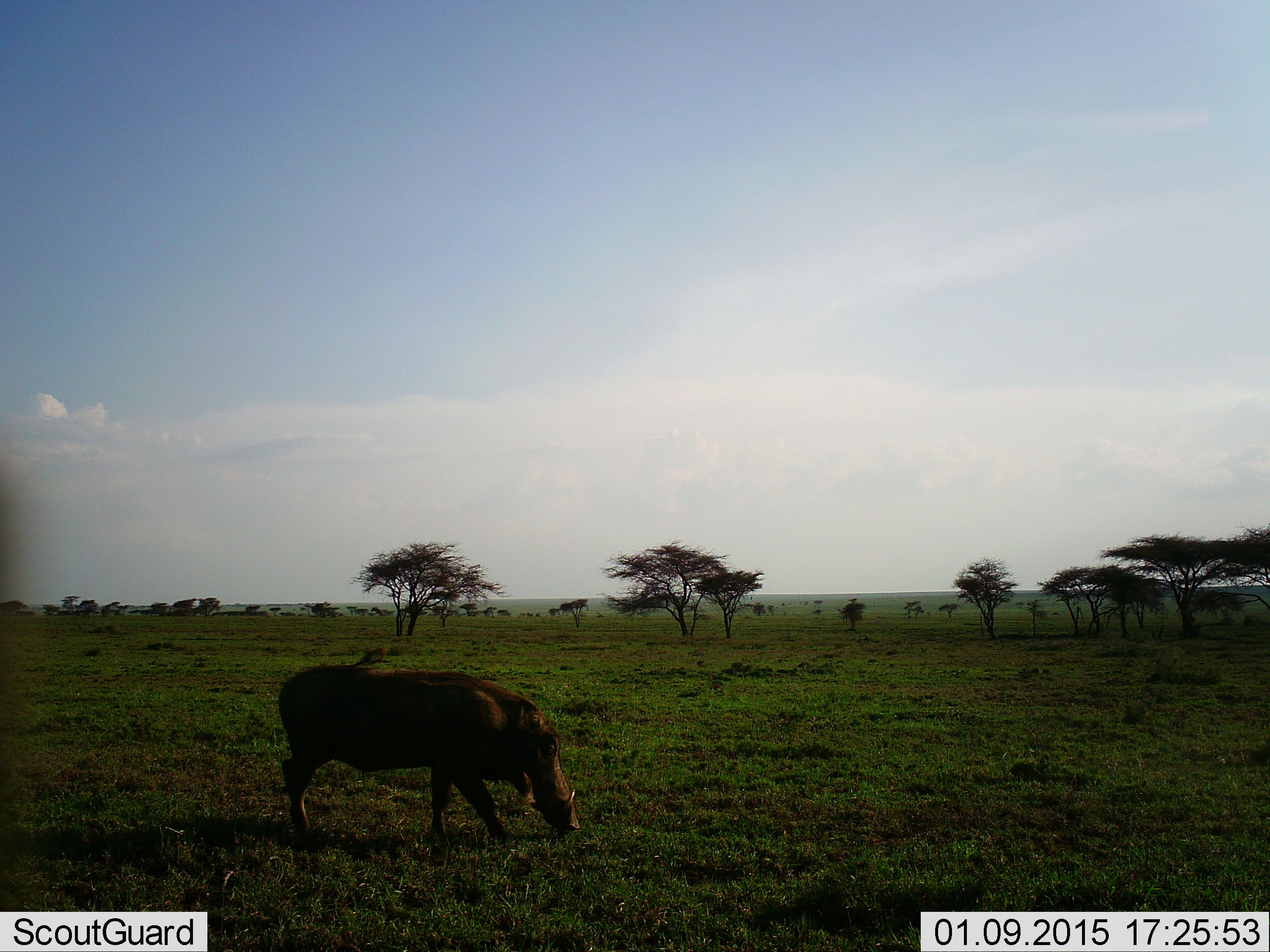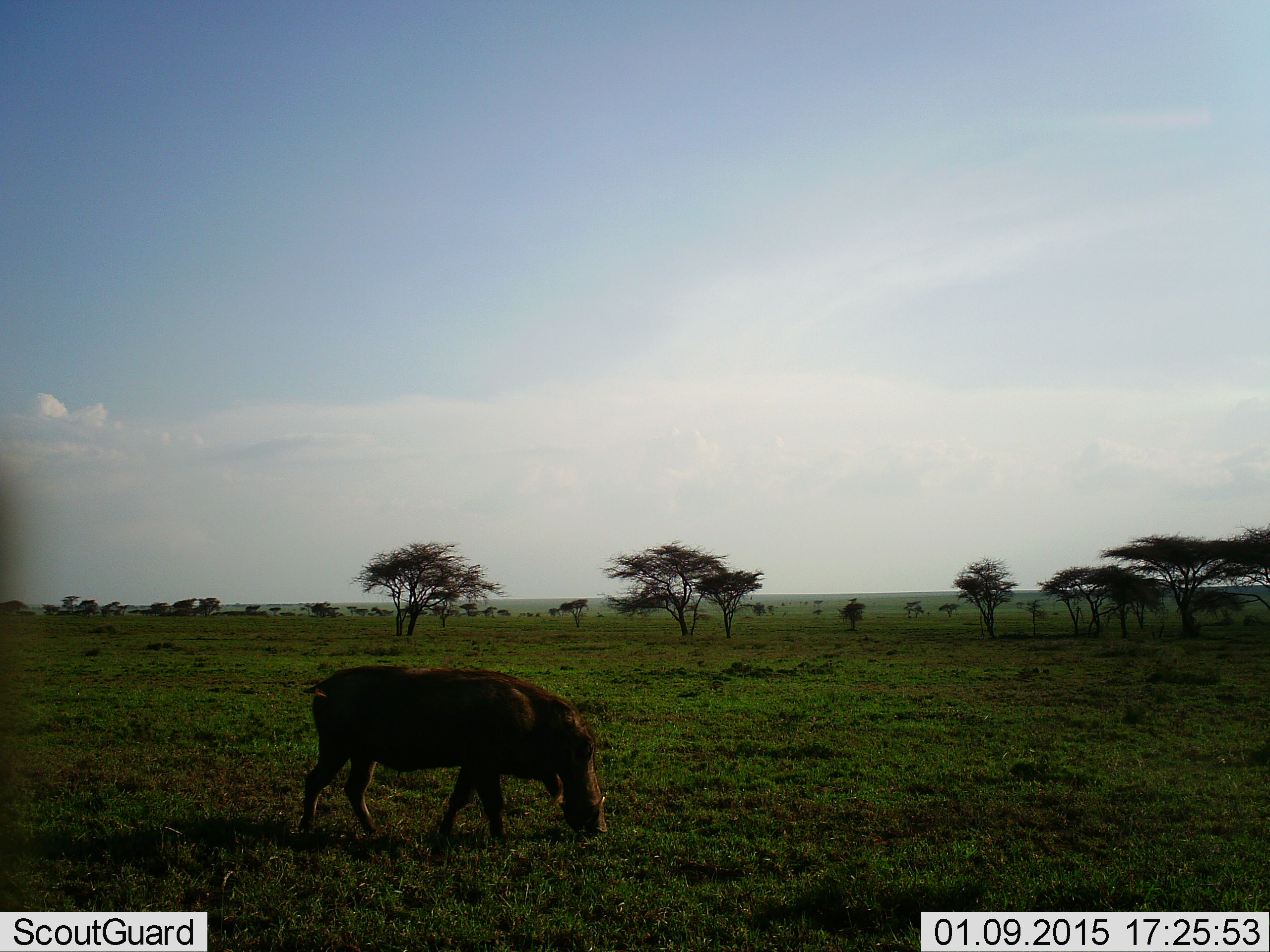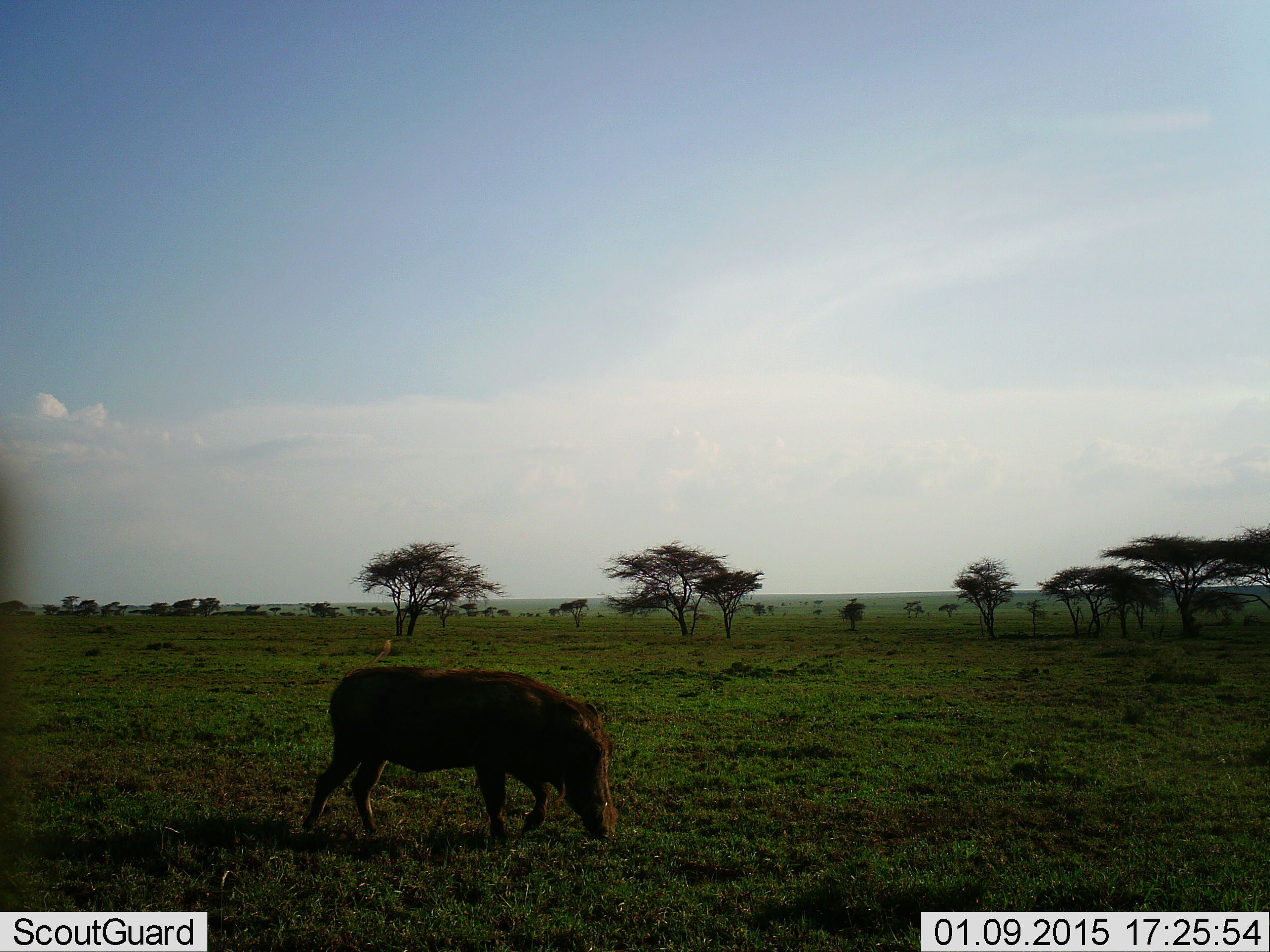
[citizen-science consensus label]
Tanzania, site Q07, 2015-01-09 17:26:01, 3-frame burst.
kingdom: Animalia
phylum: Chordata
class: Mammalia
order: Artiodactyla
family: Suidae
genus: Phacochoerus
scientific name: Phacochoerus africanus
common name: warthog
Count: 1.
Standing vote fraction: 0%.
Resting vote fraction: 0%.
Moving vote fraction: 33%.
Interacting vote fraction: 0%.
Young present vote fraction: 0%.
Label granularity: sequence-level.